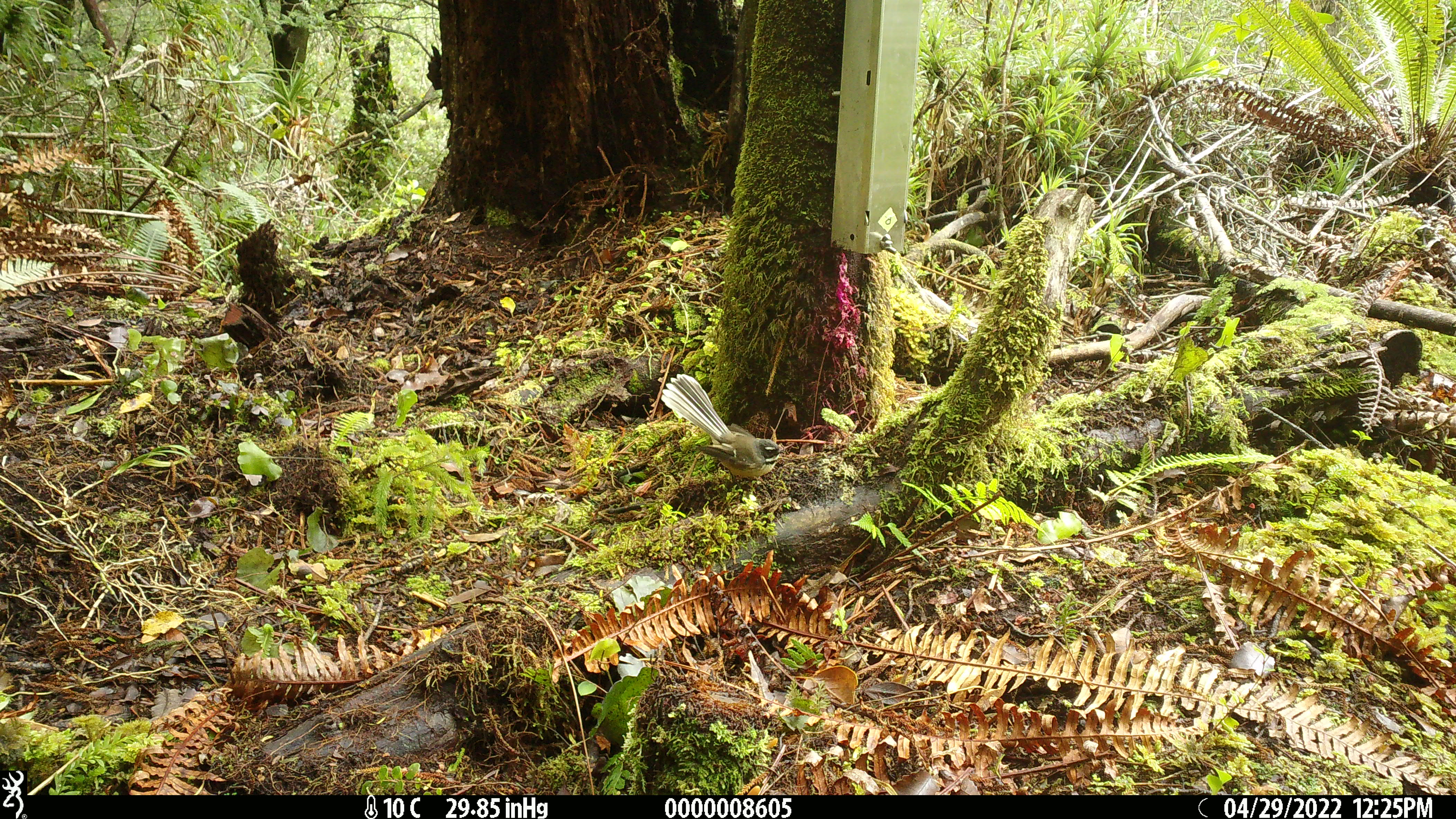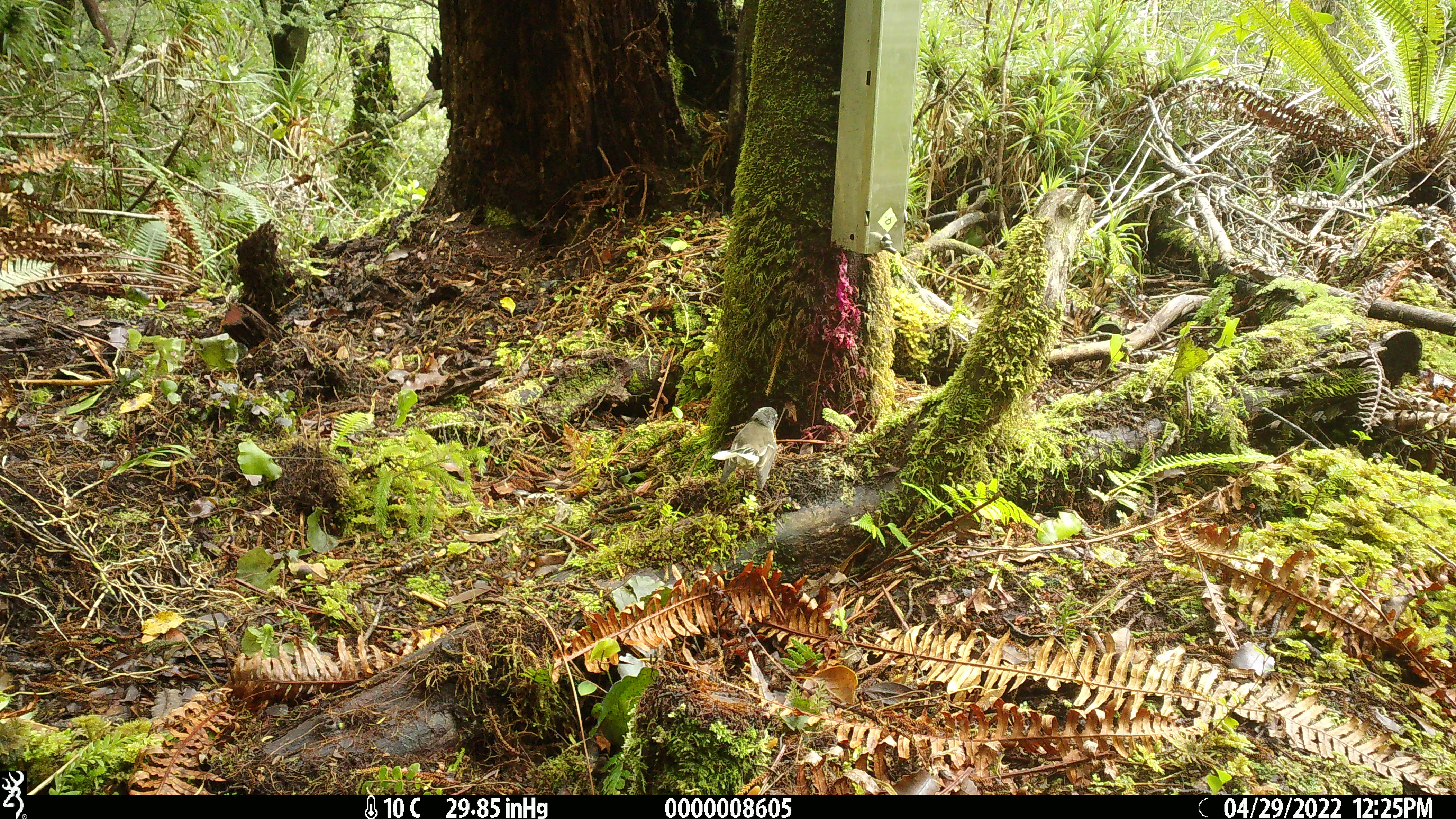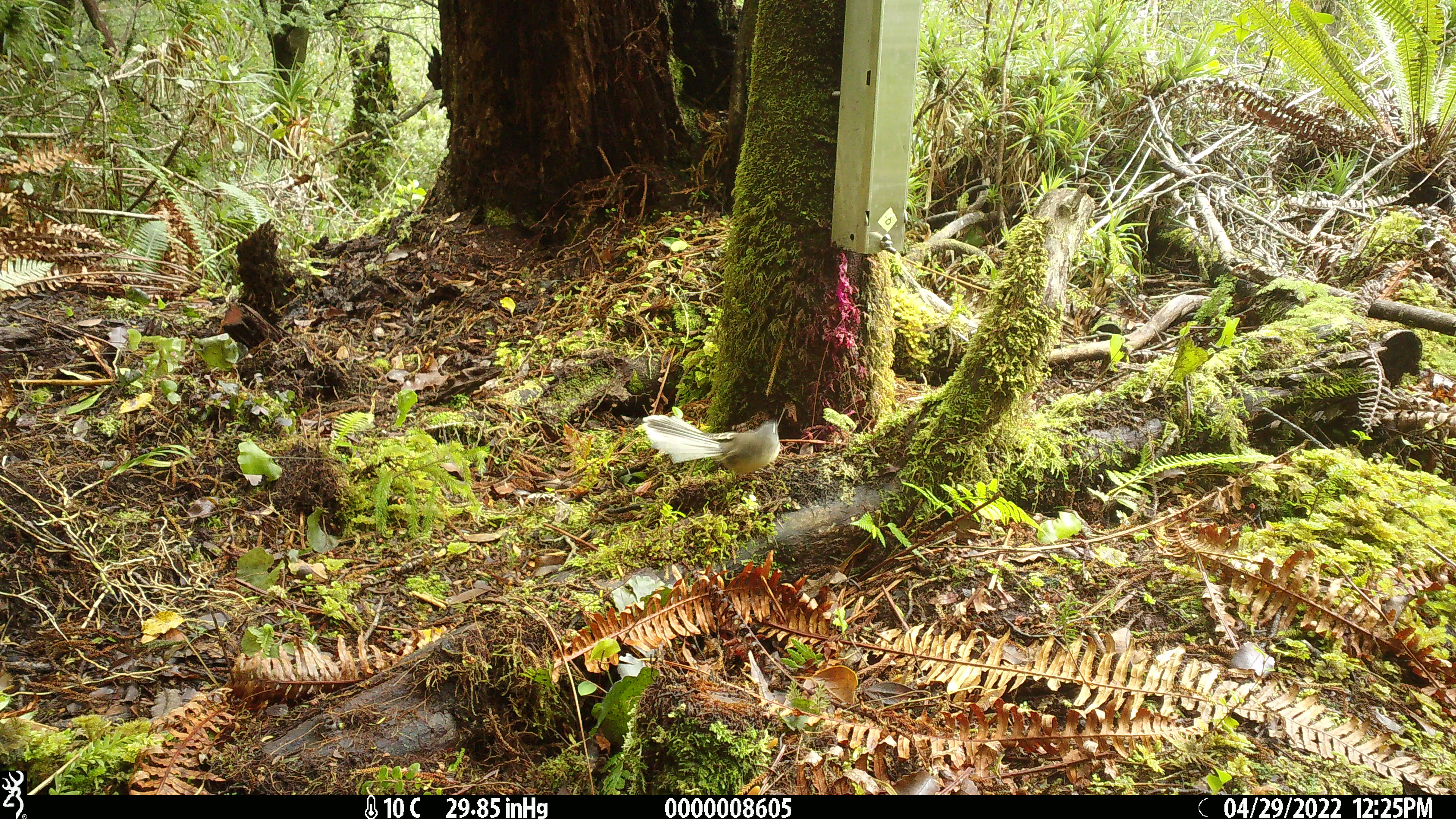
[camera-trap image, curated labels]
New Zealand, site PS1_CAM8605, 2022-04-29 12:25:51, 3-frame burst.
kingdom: Animalia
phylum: Chordata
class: Aves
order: Passeriformes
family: Rhipiduridae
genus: Rhipidura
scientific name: Rhipidura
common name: fantails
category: fantail